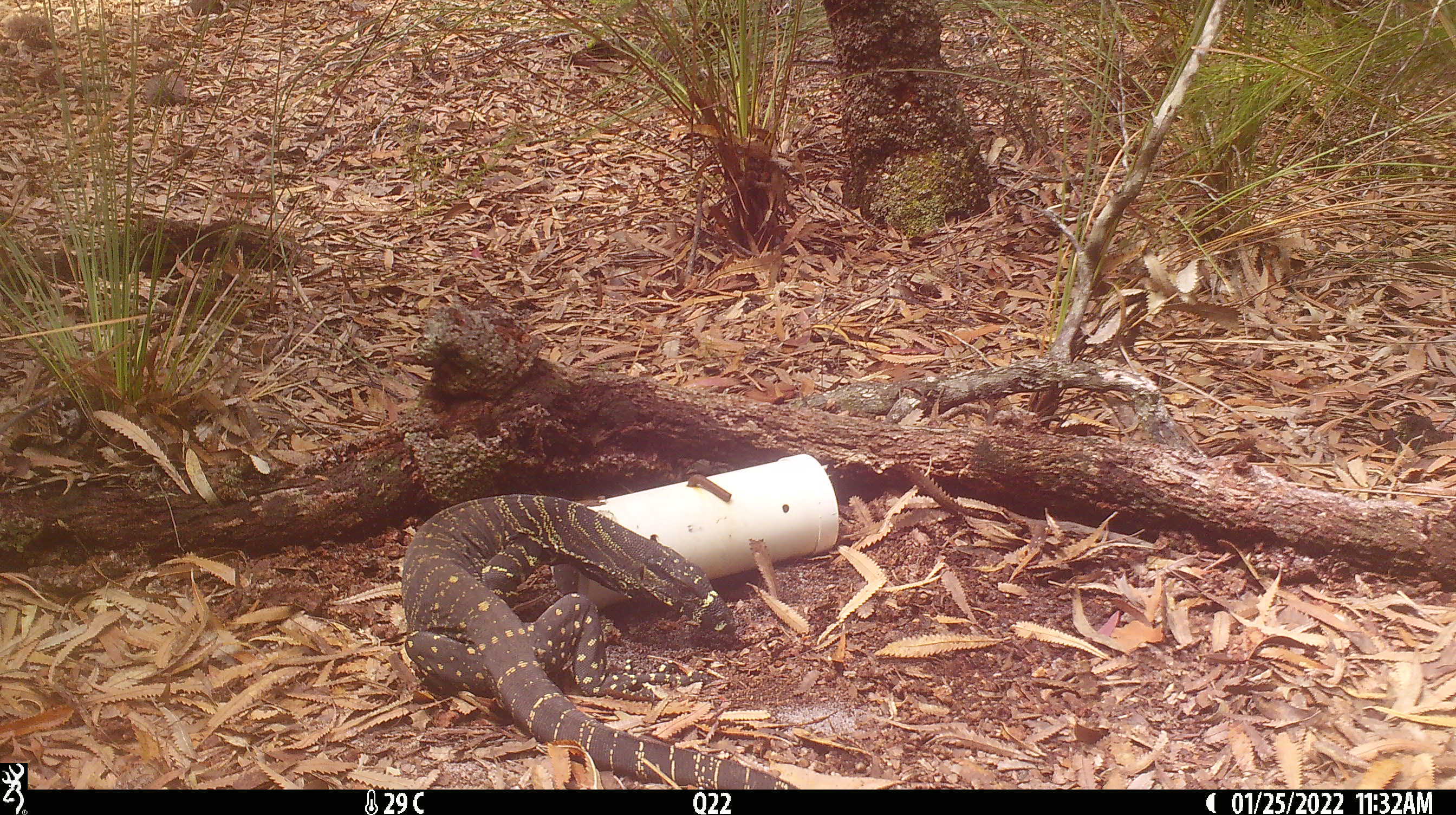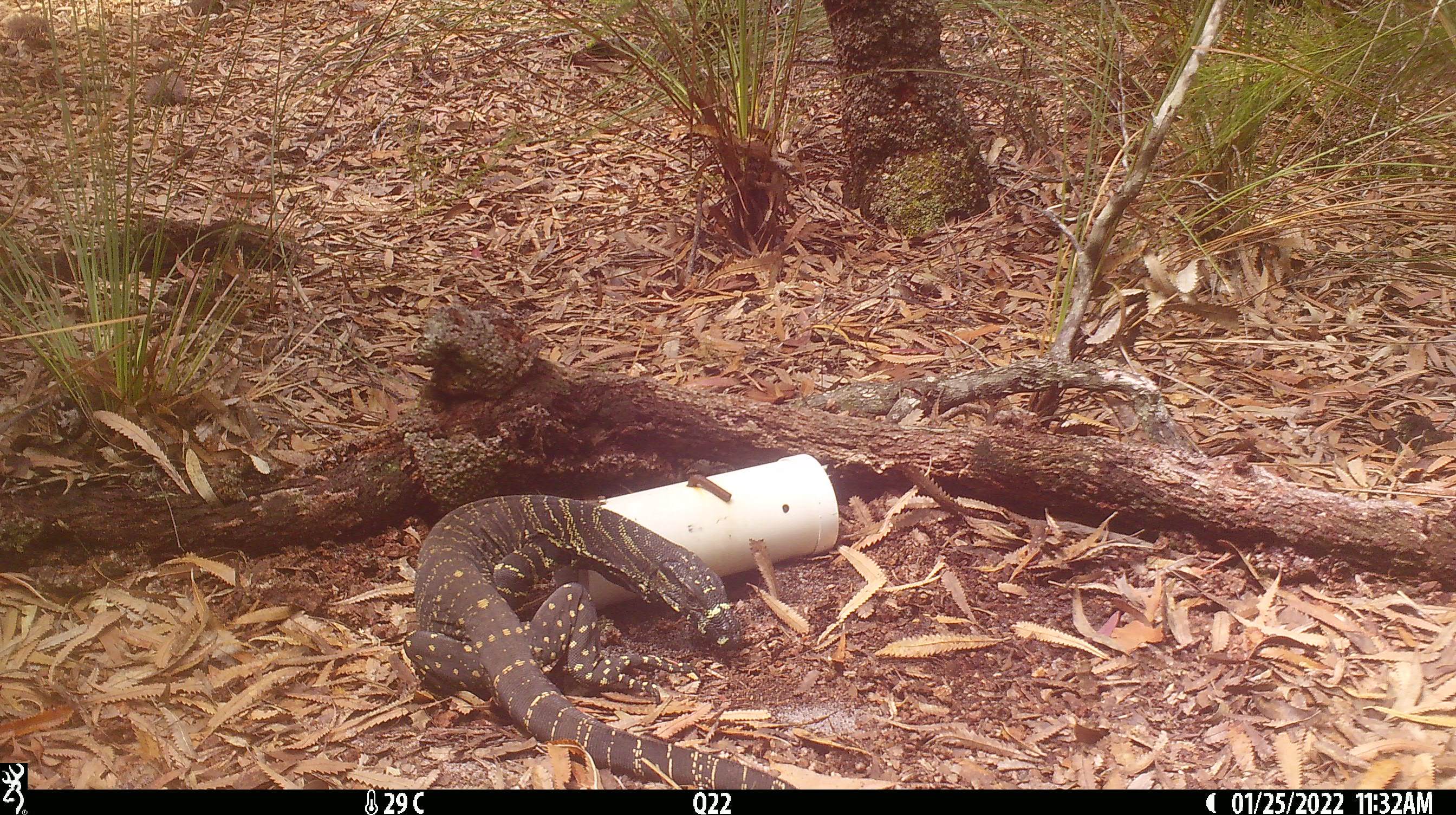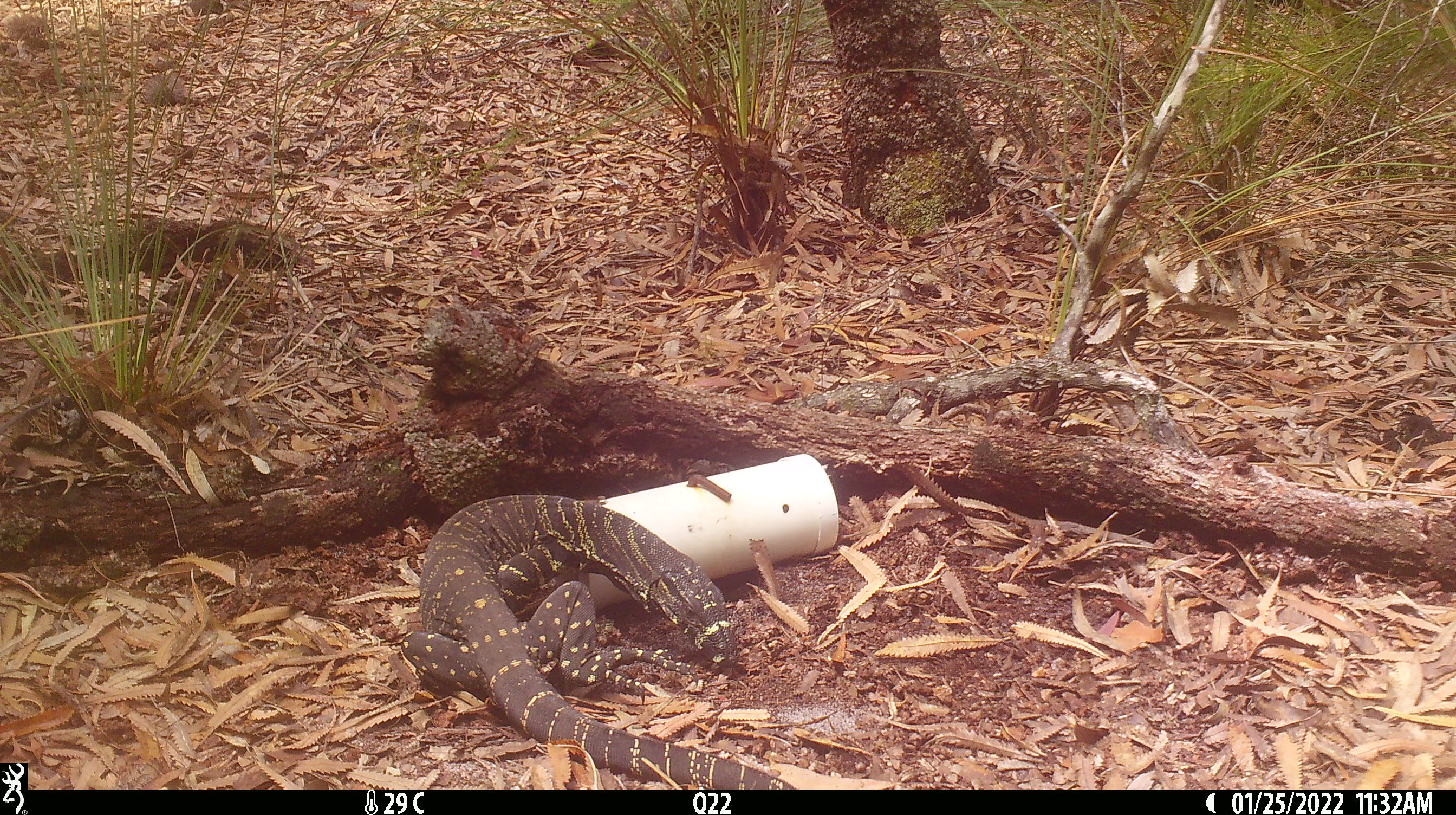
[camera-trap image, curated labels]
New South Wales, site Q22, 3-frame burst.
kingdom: Animalia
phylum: Chordata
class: Reptilia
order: Squamata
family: Varanidae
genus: Varanus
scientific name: Varanus varius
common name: lace monitor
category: goanna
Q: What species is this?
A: Goanna (lace monitor) (Varanus varius).